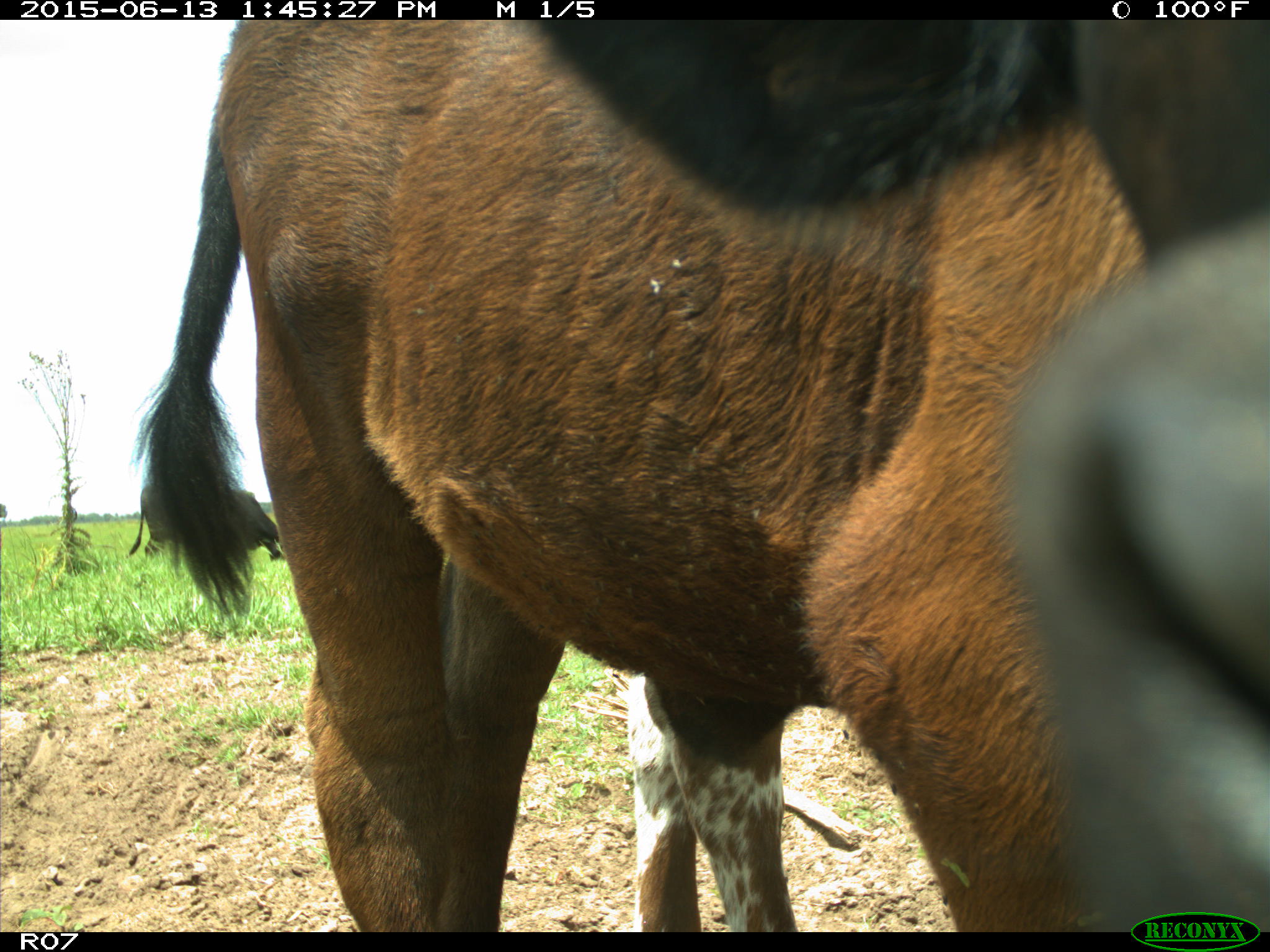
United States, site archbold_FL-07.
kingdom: Animalia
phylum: Chordata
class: Mammalia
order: Artiodactyla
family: Bovidae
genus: Bos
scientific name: Bos taurus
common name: domestic cow